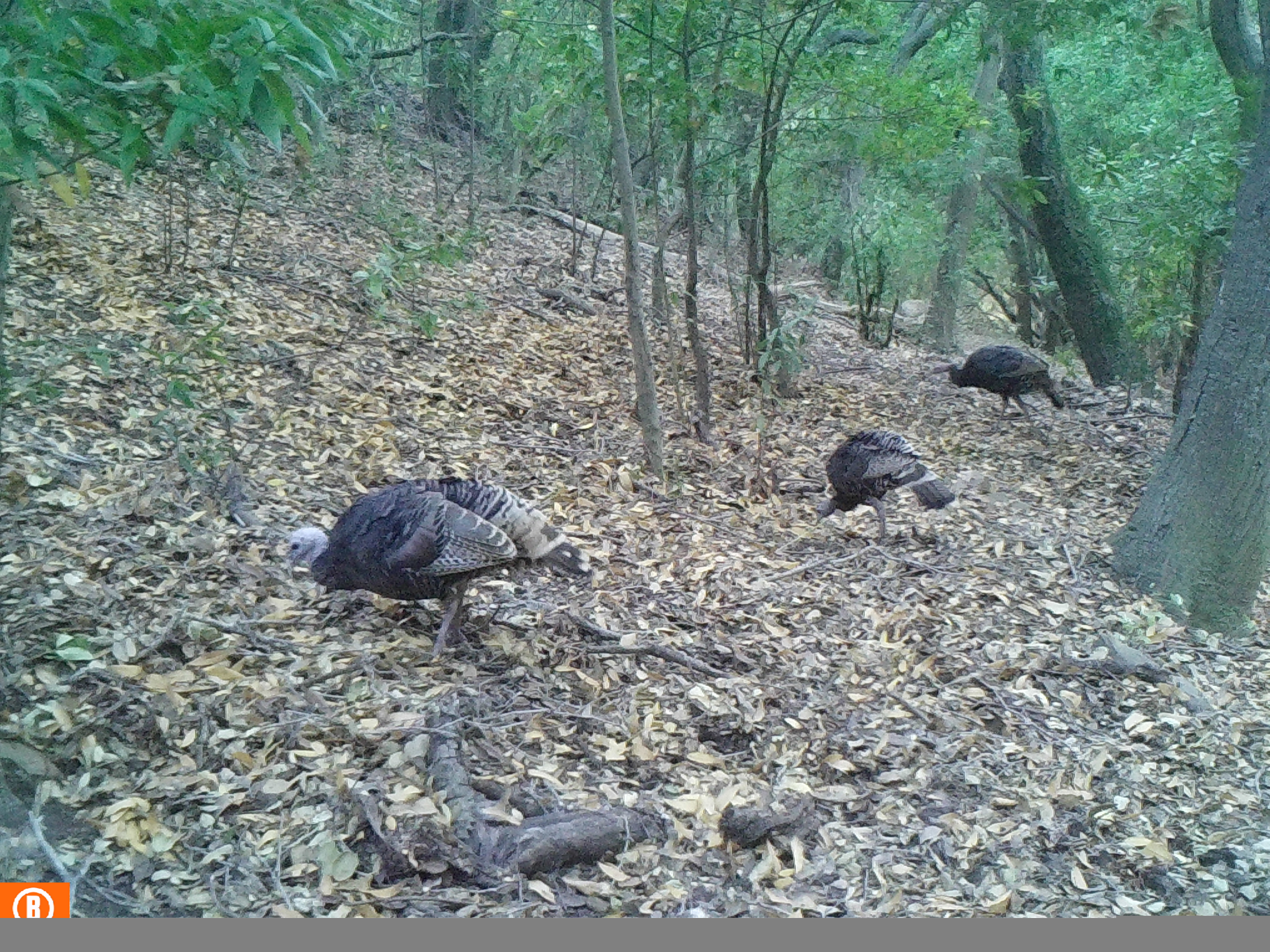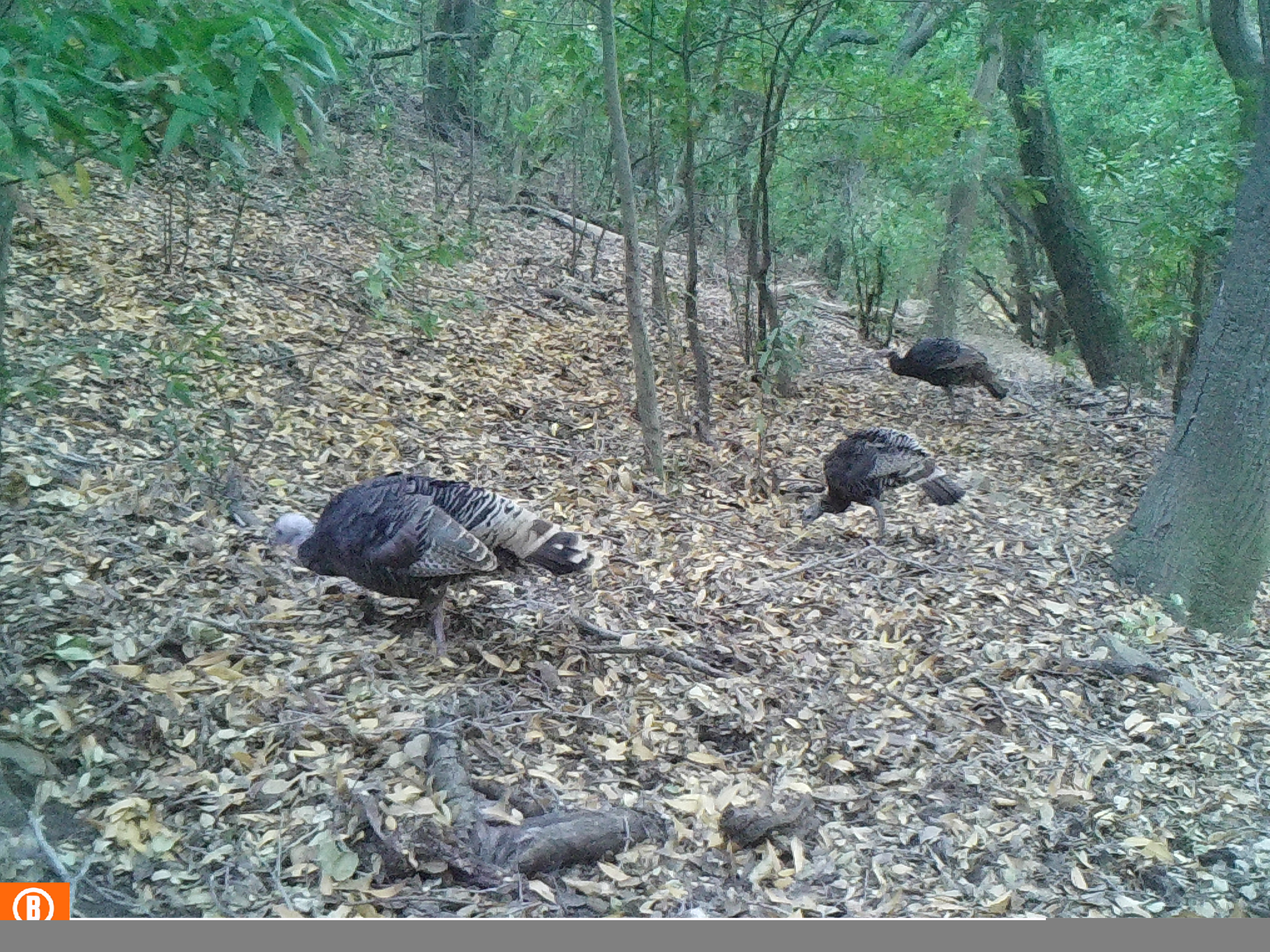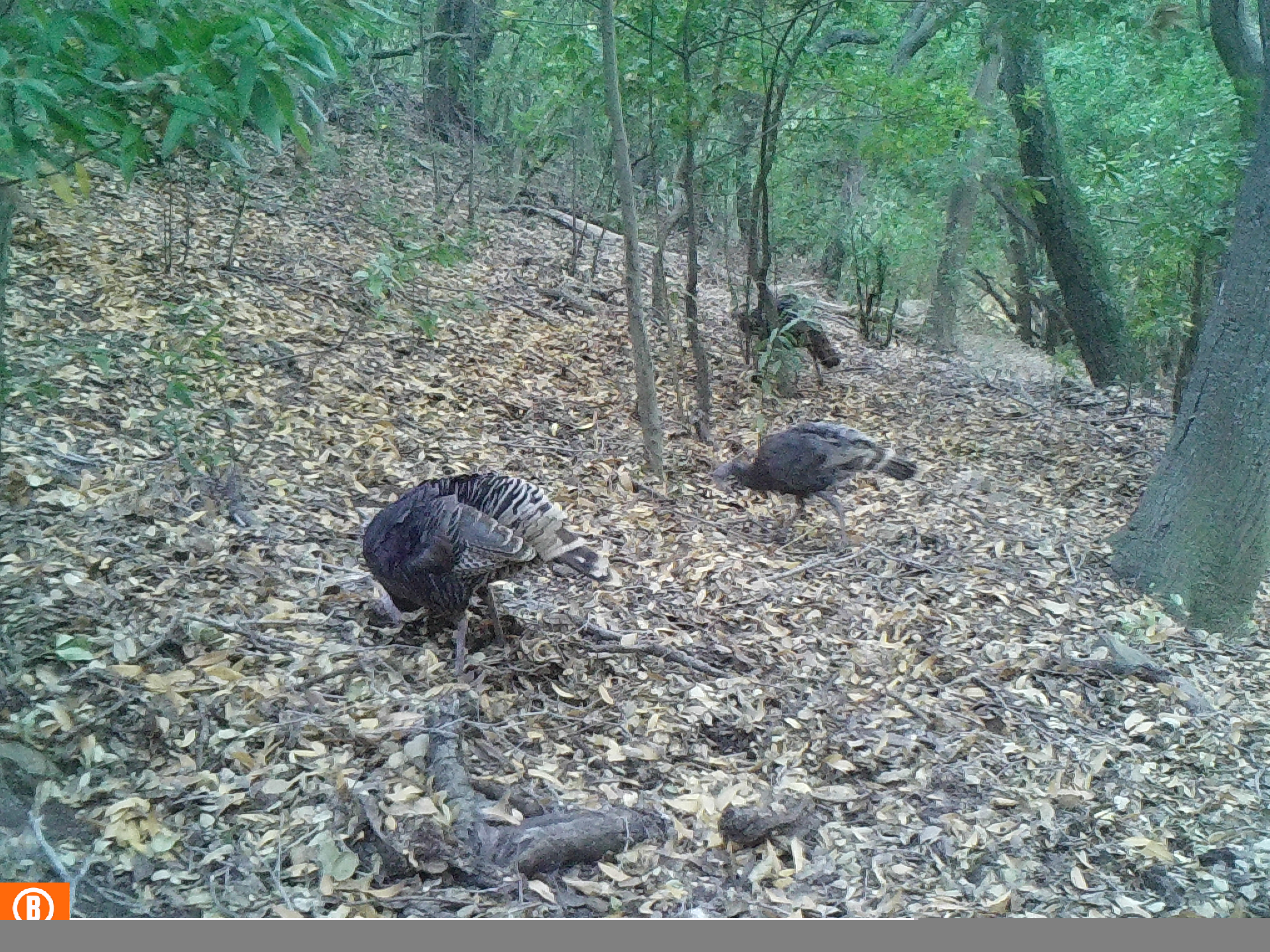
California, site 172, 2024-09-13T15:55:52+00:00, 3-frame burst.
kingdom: Animalia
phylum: Chordata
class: Aves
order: Galliformes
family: Phasianidae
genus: Meleagris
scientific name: Meleagris gallopavo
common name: turkey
Turkey (Meleagris gallopavo).